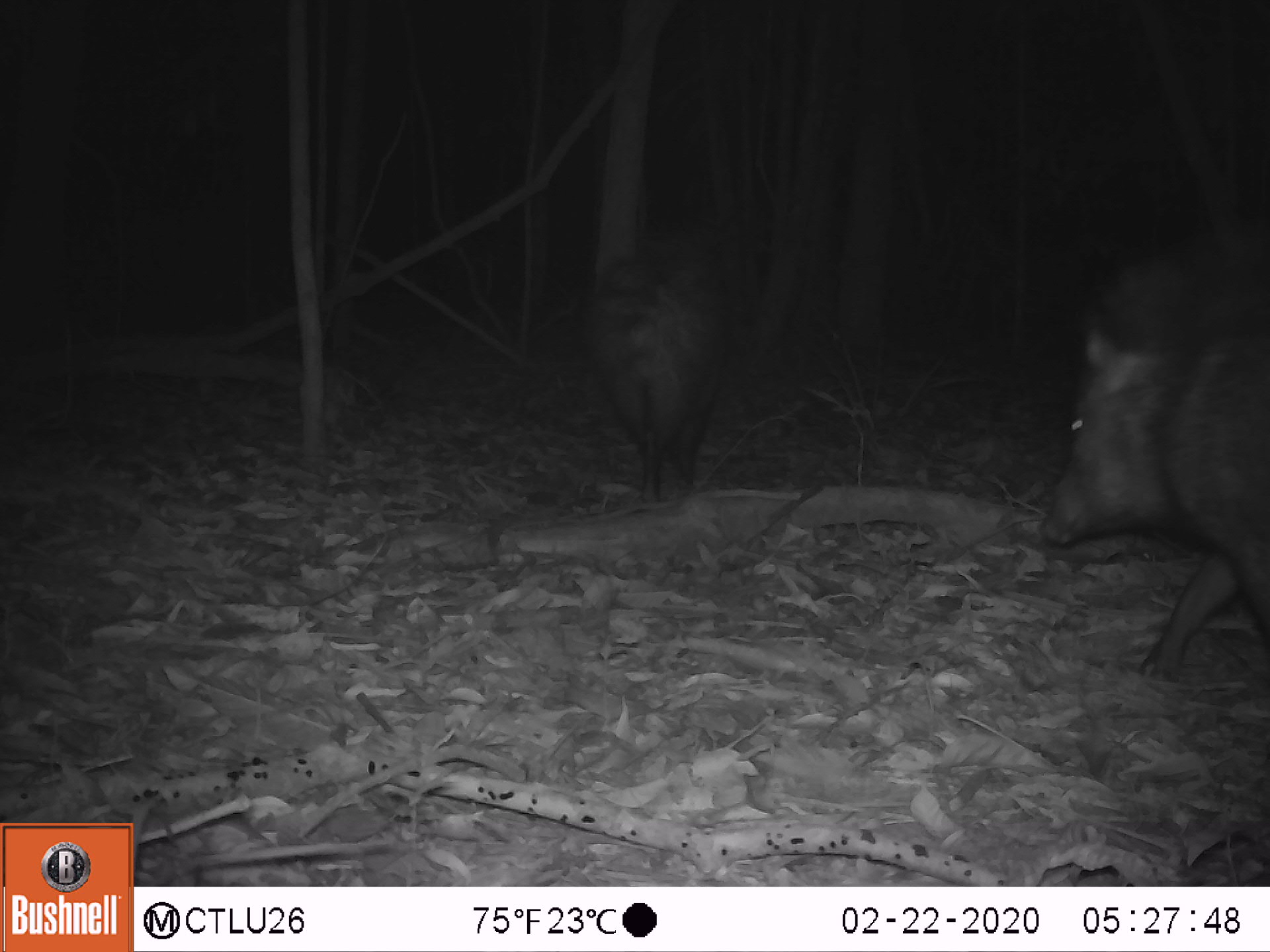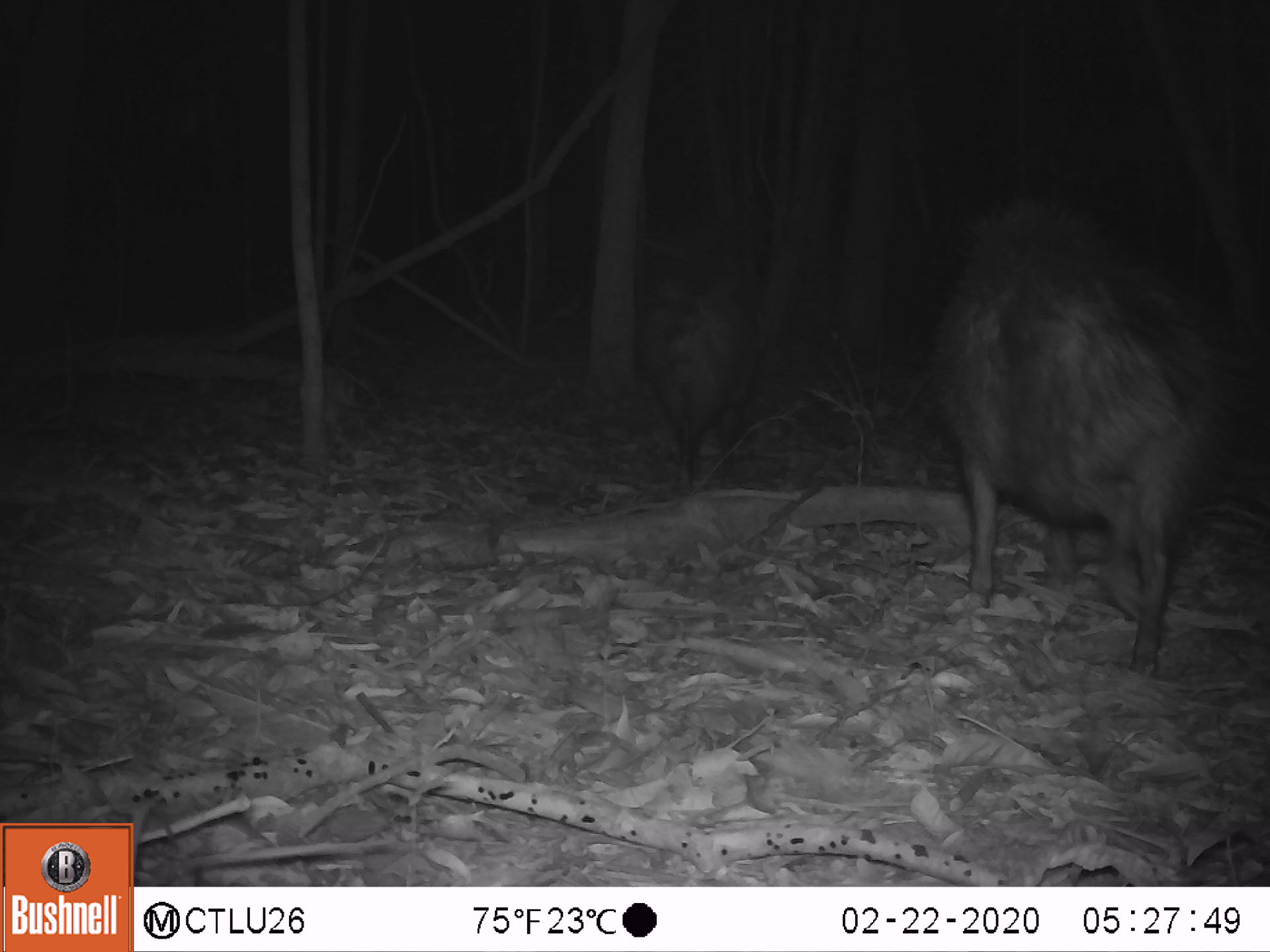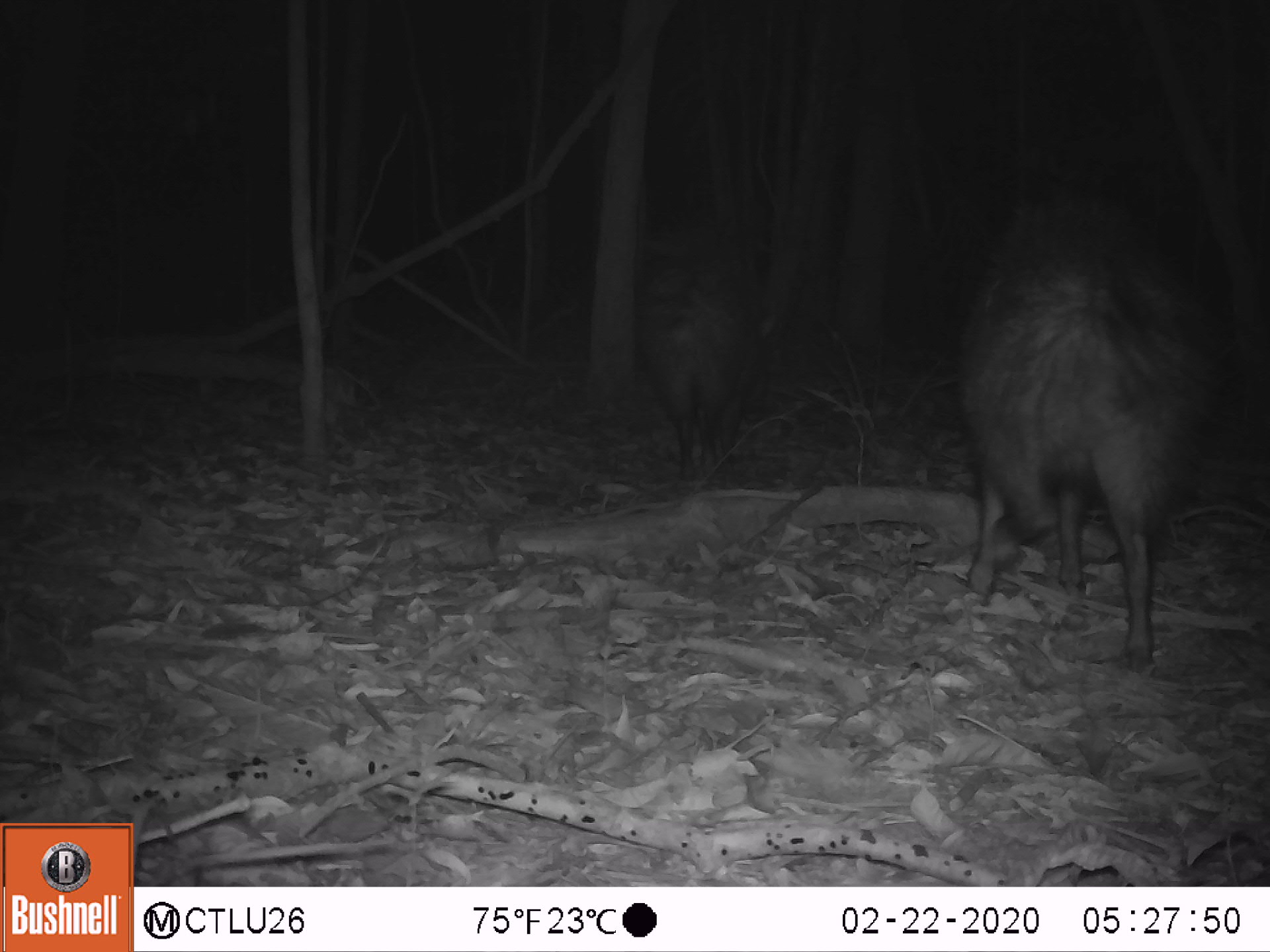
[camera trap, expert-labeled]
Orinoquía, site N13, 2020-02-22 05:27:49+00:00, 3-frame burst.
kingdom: Animalia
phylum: Chordata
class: Mammalia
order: Artiodactyla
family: Tayassuidae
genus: Pecari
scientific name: Pecari tajacu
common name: collared peccary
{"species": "collared peccary (Pecari tajacu)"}